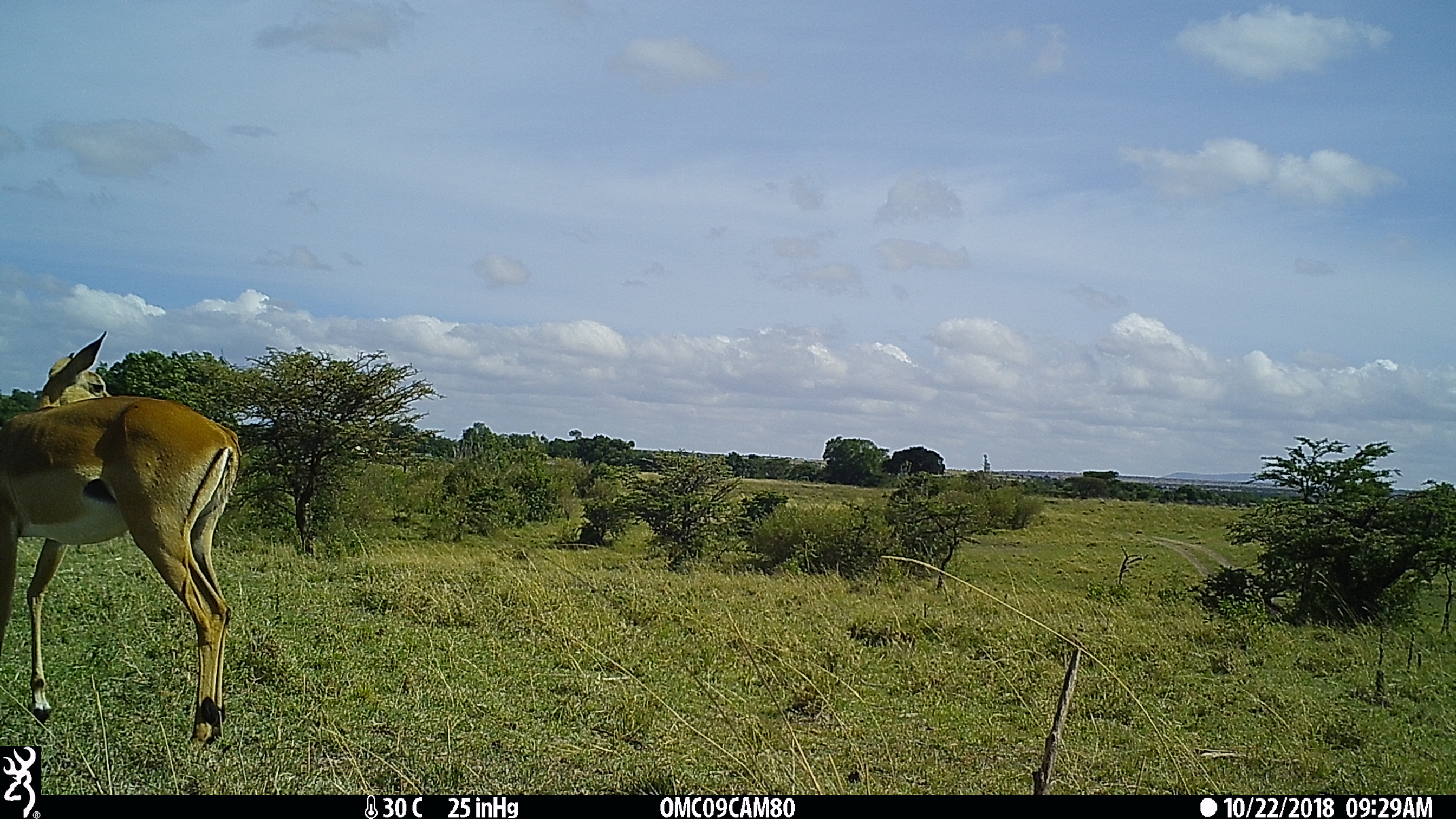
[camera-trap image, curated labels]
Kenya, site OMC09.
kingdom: Animalia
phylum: Chordata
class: Mammalia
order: Artiodactyla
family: Bovidae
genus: Aepyceros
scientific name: Aepyceros melampus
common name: impala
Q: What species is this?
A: Impala (Aepyceros melampus).